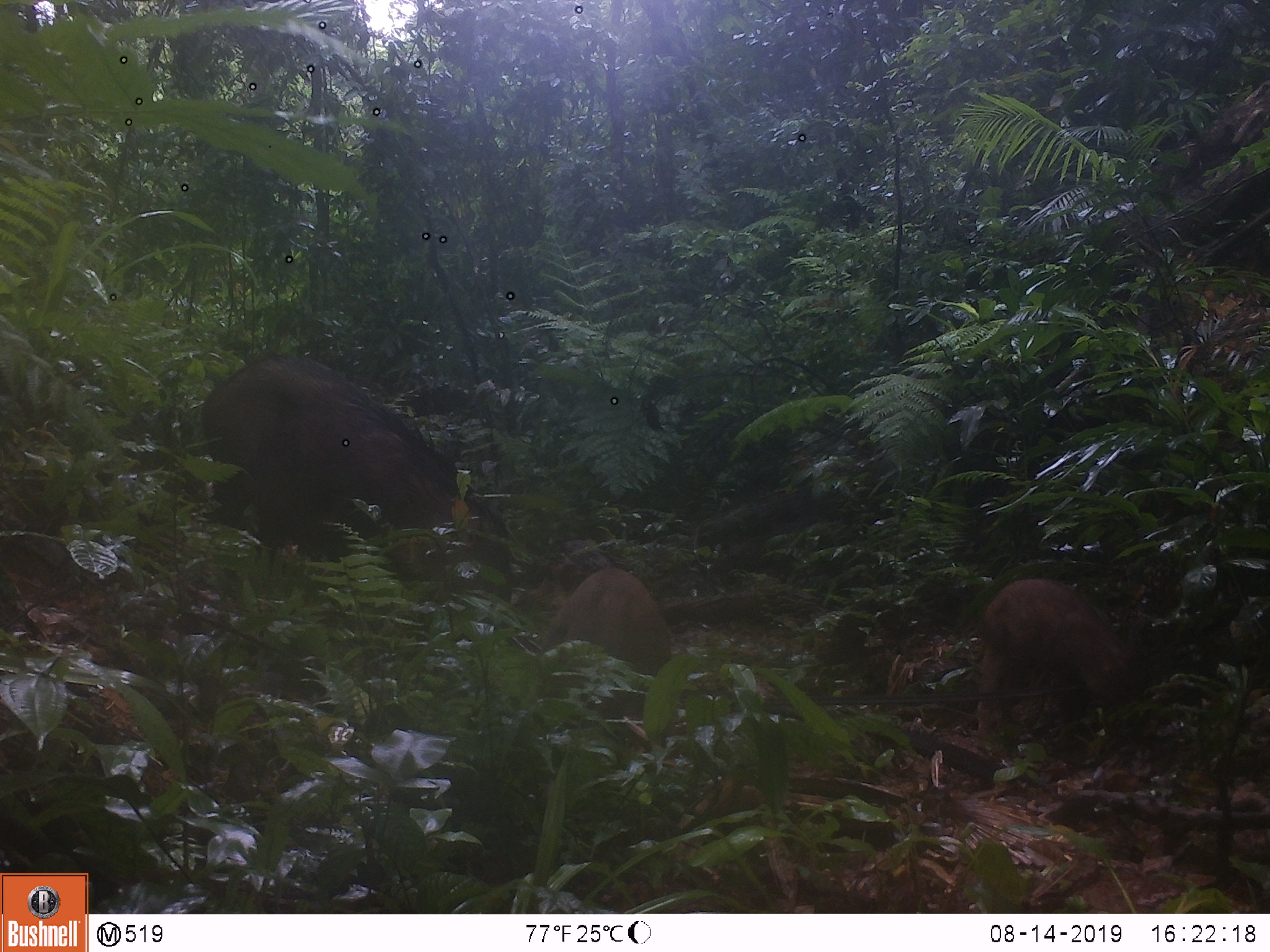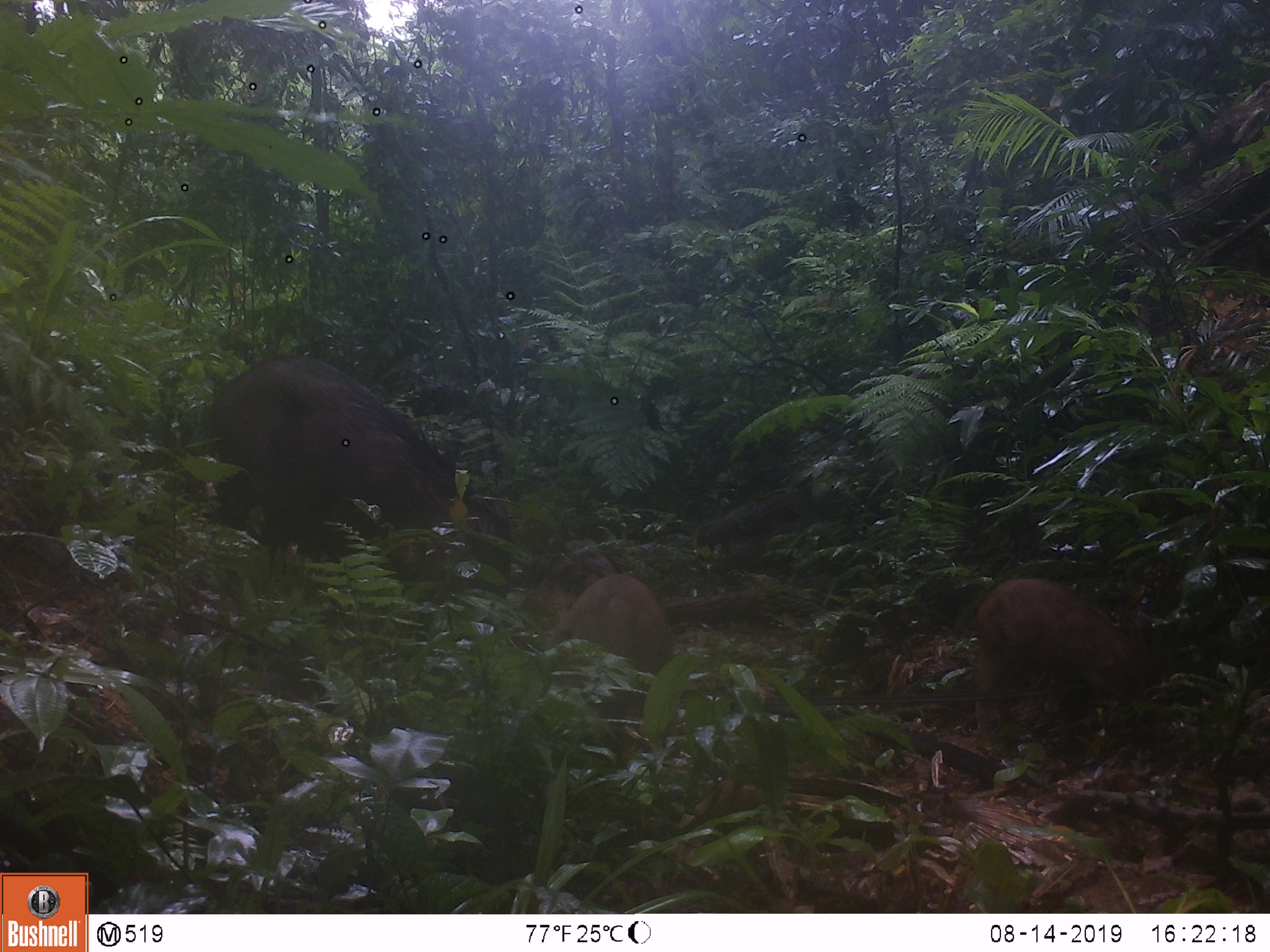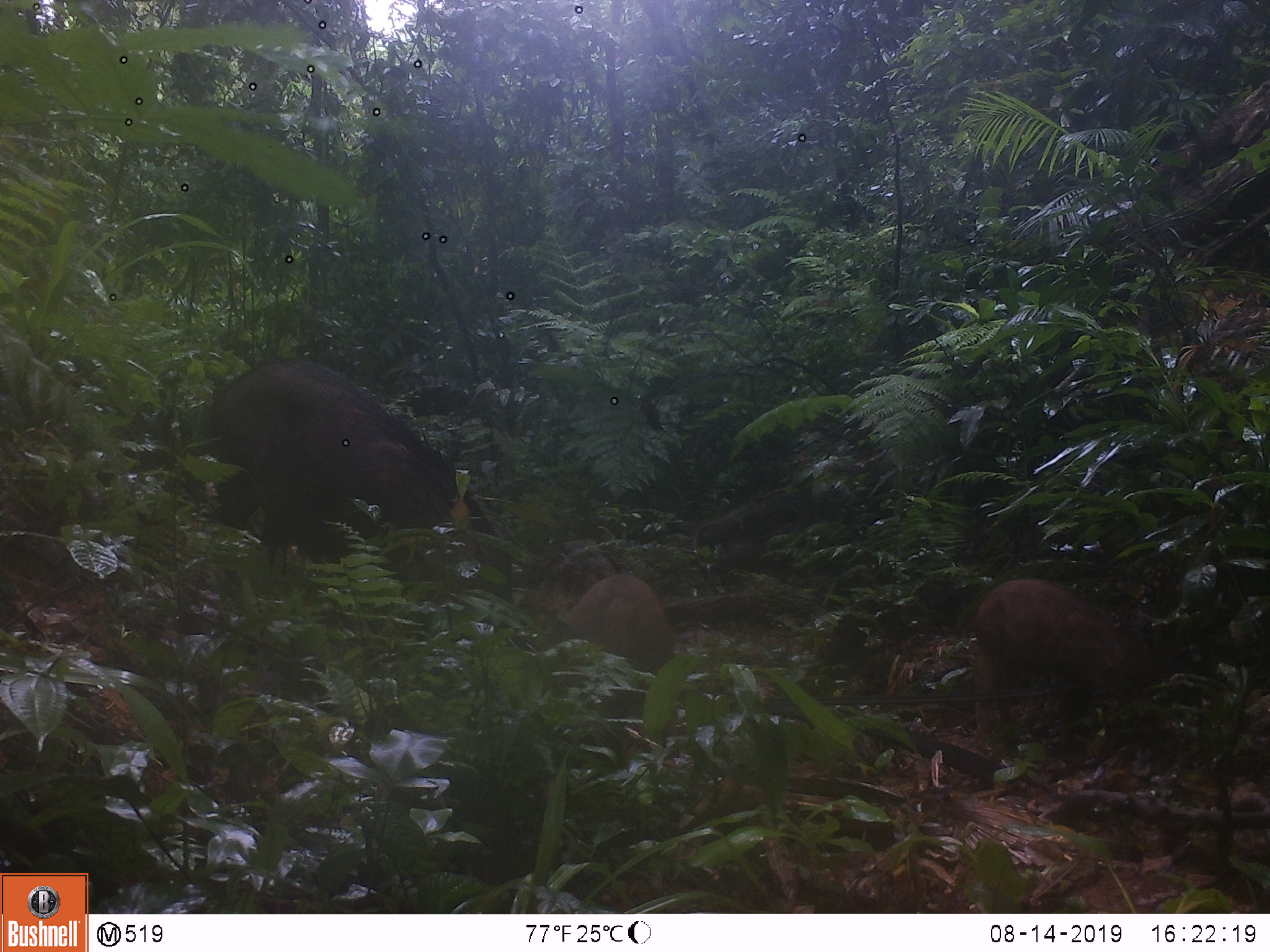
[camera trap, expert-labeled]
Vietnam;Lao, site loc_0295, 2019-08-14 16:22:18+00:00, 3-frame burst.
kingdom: Animalia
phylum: Chordata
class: Mammalia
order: Artiodactyla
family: Suidae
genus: Sus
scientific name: Sus scrofa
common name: eurasian wild pig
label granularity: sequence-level